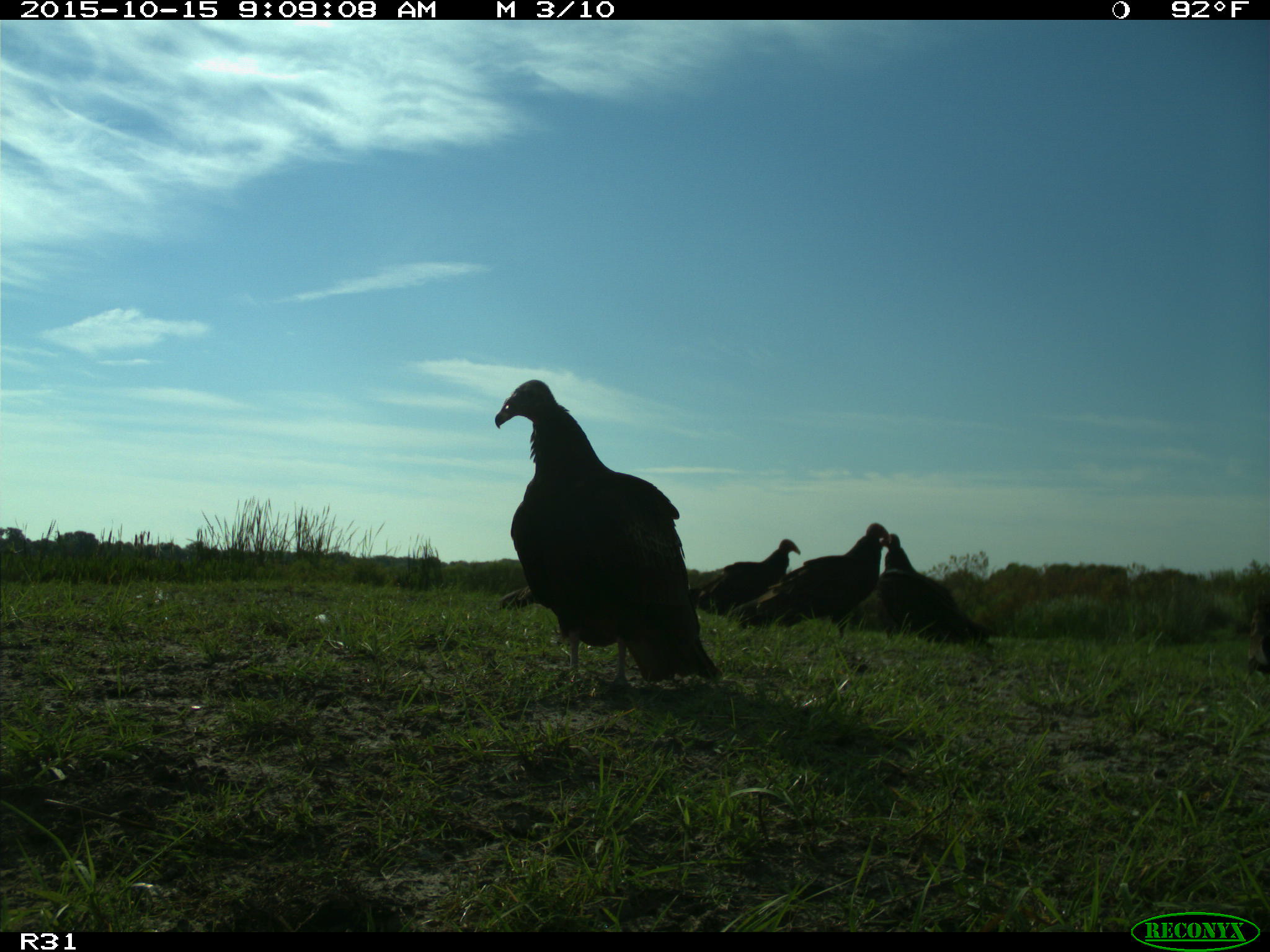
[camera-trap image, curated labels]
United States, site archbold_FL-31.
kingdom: Animalia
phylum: Chordata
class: Aves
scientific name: Aves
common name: birds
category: unidentified bird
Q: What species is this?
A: Unidentified bird (birds) (Aves).